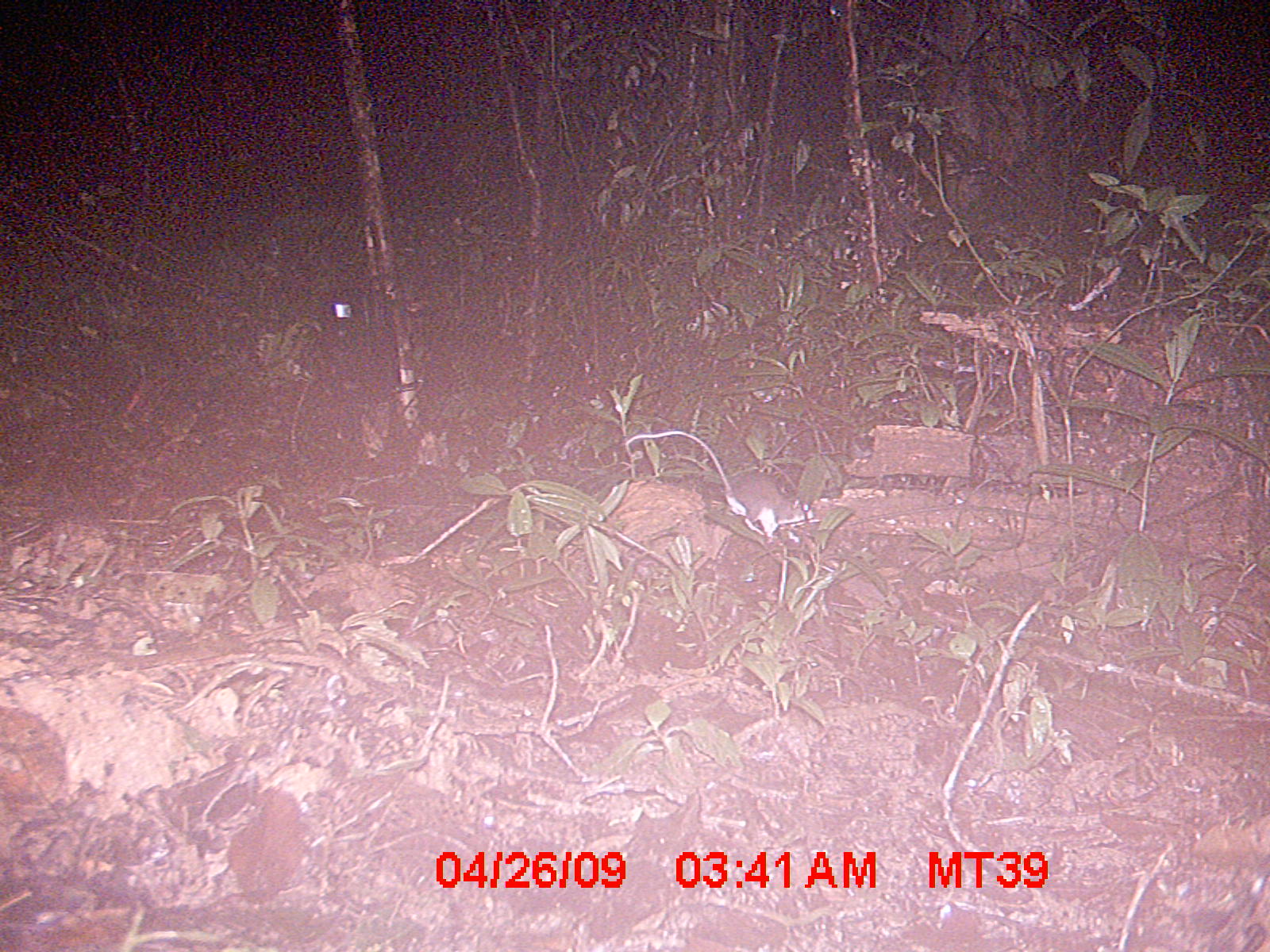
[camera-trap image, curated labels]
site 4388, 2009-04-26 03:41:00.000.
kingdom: Animalia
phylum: Chordata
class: Mammalia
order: Rodentia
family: Nesomyidae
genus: Eliurus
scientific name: Eliurus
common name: eliurus rat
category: eliurus sp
Eliurus sp (eliurus rat) (Eliurus), count 1.